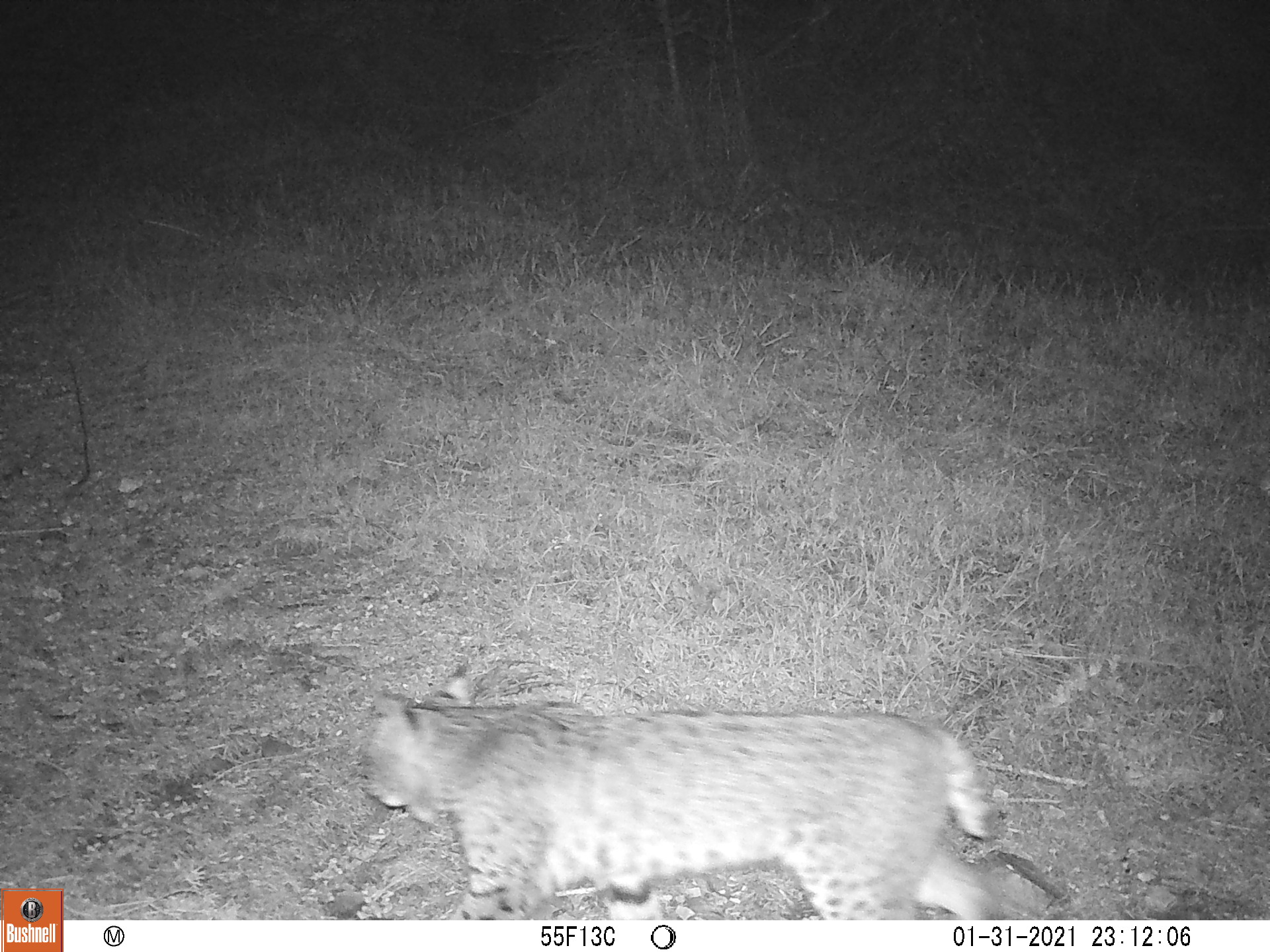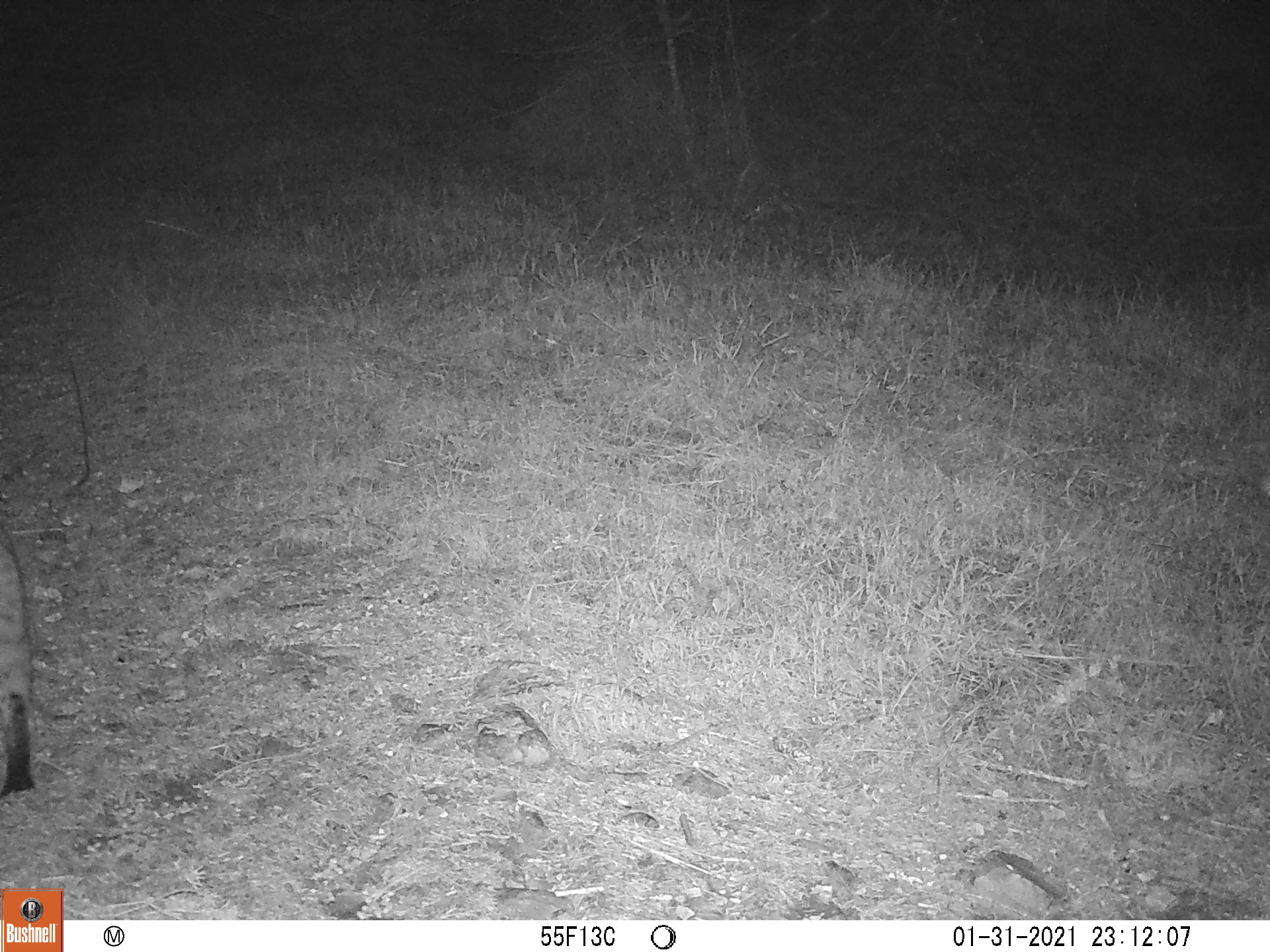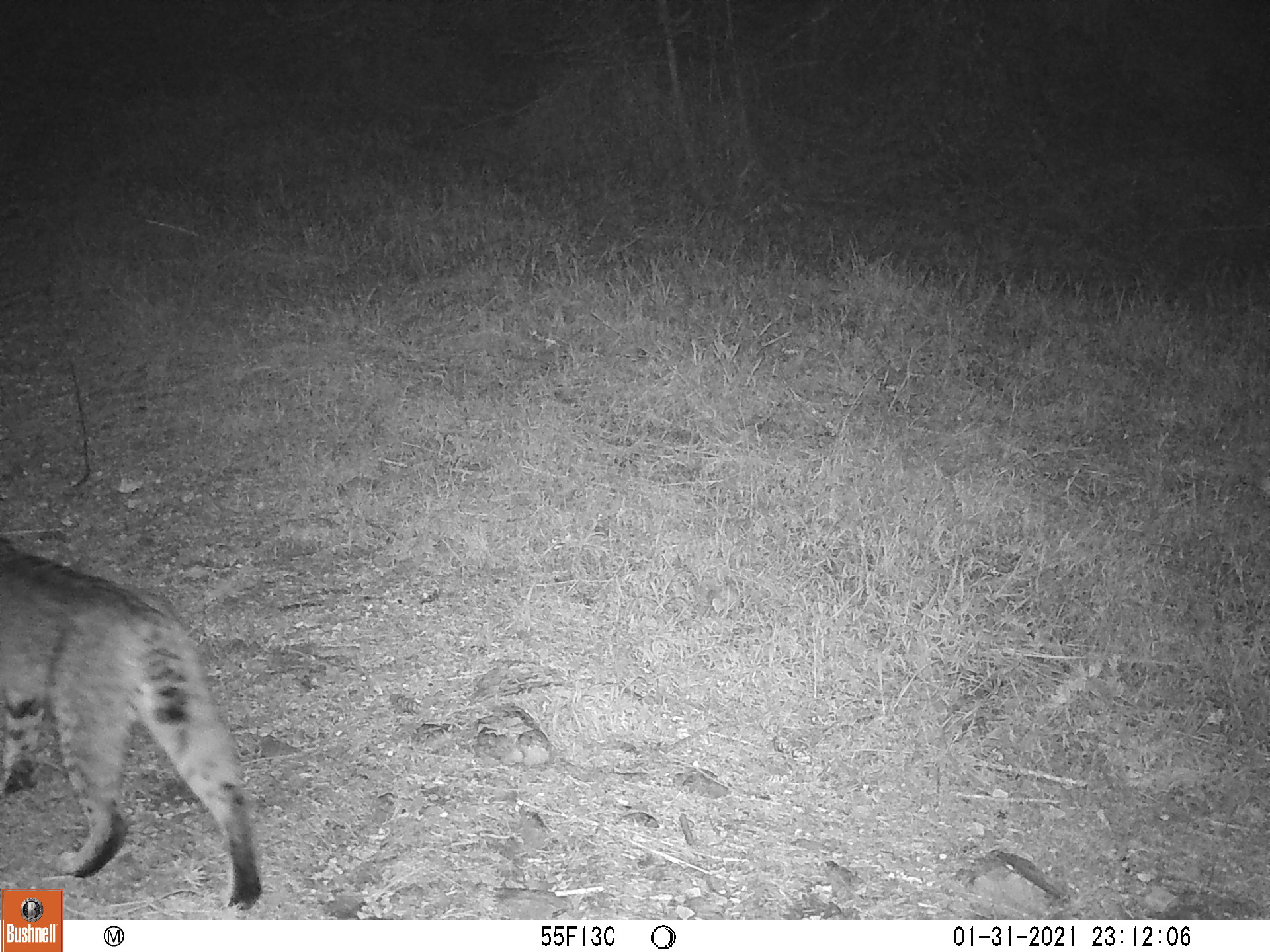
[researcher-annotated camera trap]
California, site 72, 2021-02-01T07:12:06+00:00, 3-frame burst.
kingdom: Animalia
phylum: Chordata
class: Mammalia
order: Carnivora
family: Felidae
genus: Lynx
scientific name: Lynx rufus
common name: bobcat